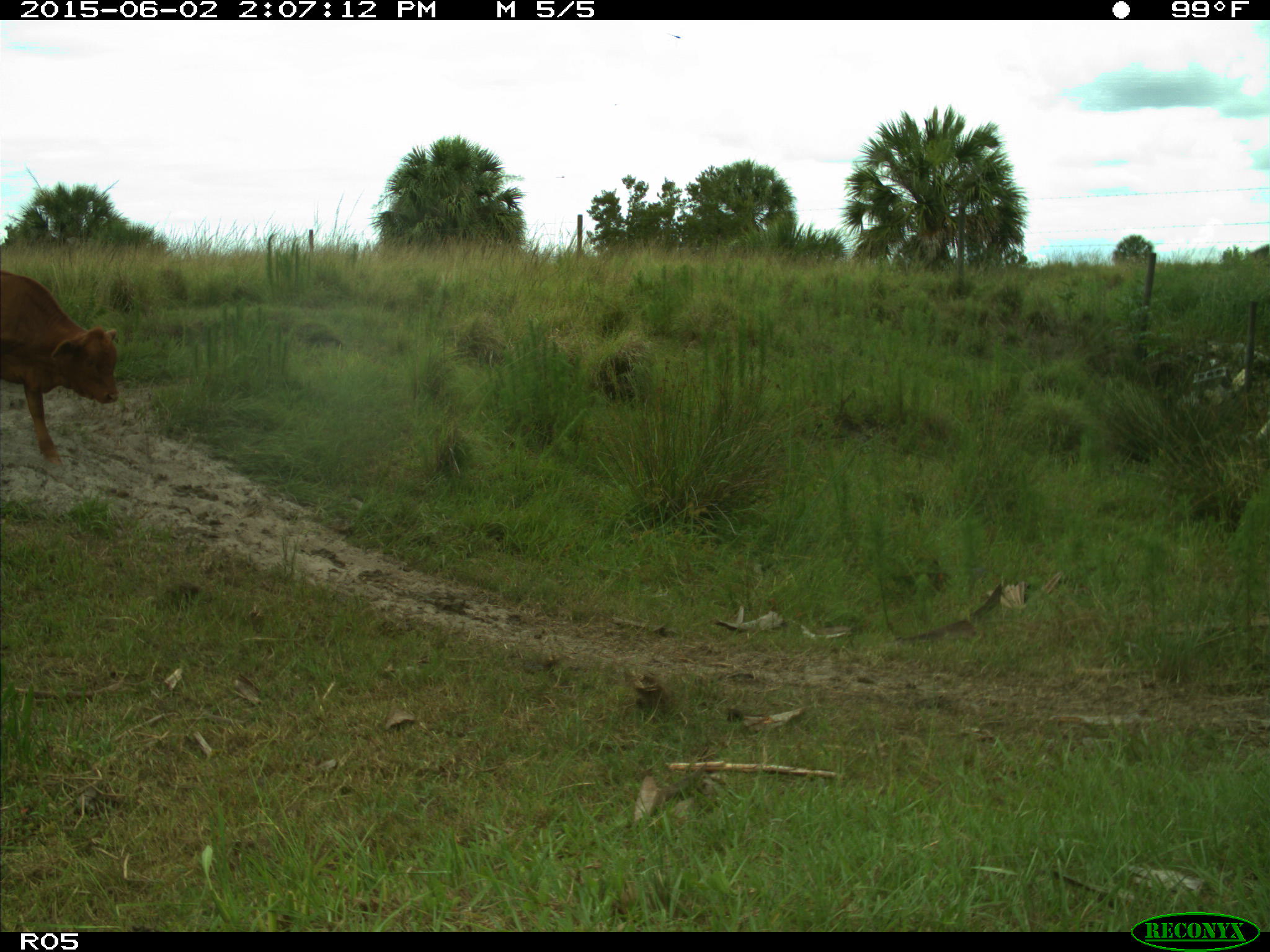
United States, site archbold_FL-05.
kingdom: Animalia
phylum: Chordata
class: Mammalia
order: Artiodactyla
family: Bovidae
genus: Bos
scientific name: Bos taurus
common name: domestic cow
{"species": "Bos taurus (domestic cow)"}